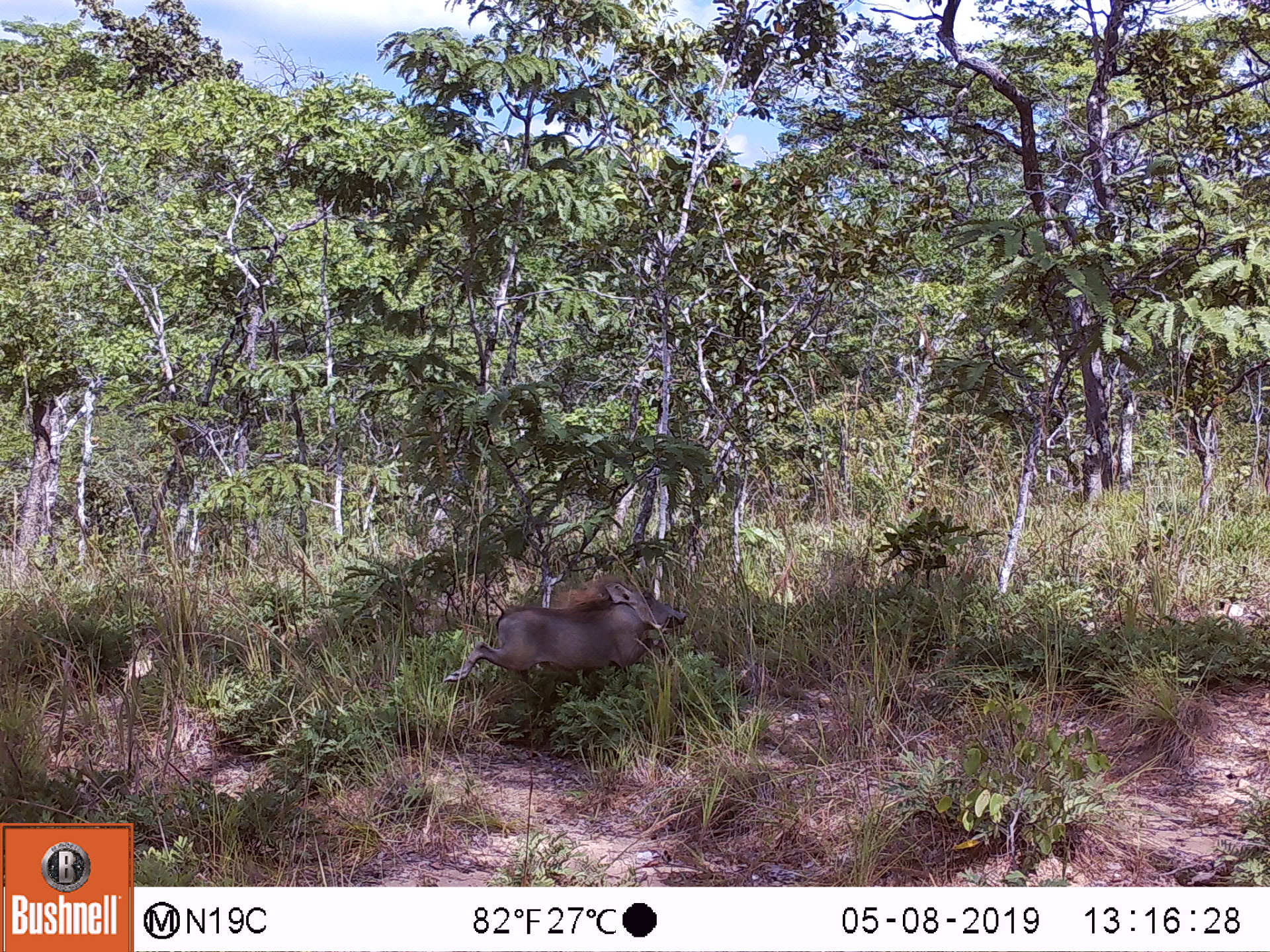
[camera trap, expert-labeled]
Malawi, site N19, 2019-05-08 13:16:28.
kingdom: Animalia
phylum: Chordata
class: Mammalia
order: Artiodactyla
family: Suidae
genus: Phacochoerus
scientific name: Phacochoerus africanus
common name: common warthog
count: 1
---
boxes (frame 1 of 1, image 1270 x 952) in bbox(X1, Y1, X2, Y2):
common warthog: bbox(447, 569, 690, 686)